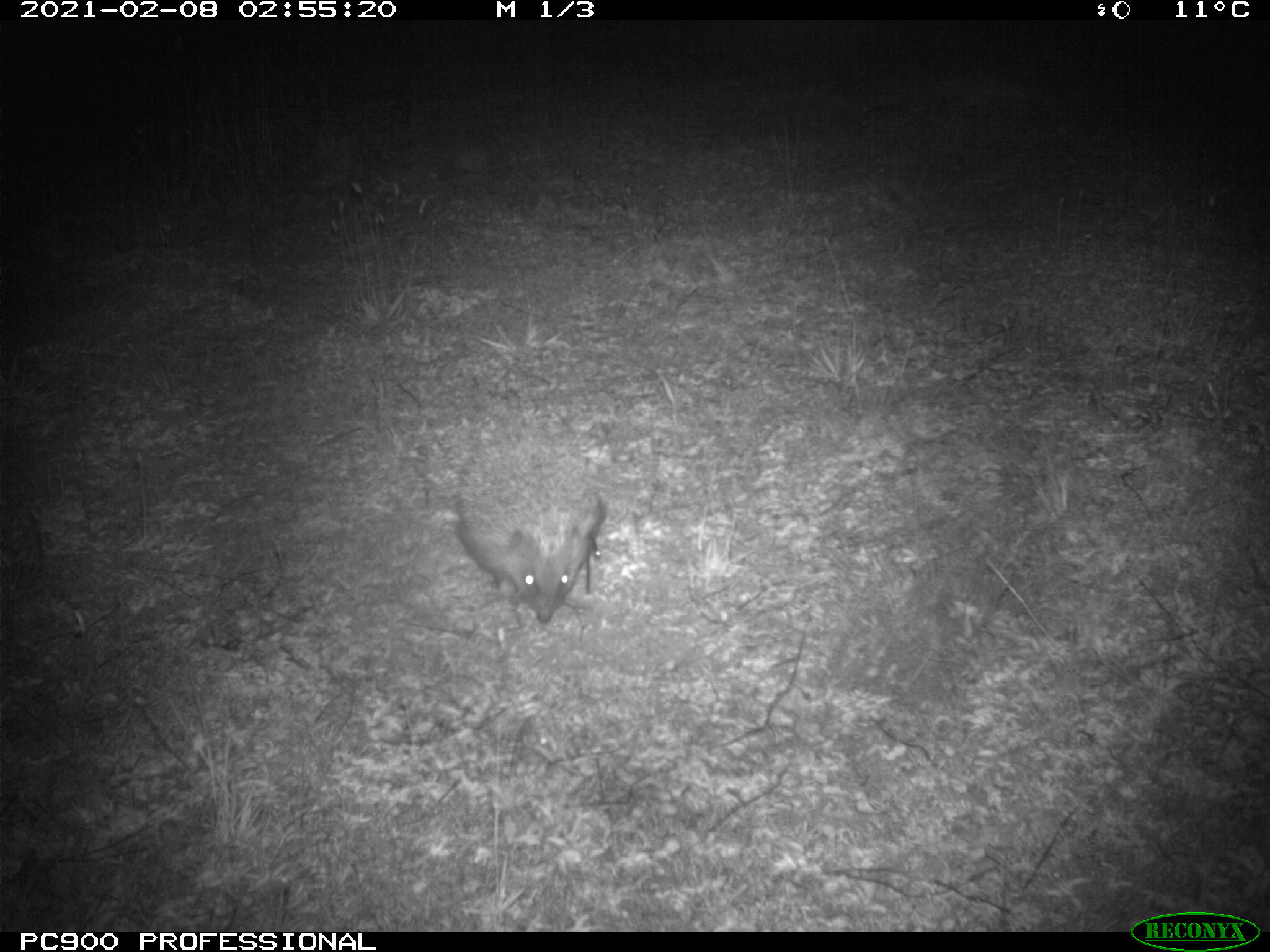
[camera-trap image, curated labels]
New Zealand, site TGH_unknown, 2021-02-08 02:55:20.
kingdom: Animalia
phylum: Chordata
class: Mammalia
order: Eulipotyphla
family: Erinaceidae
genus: Erinaceus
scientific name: Erinaceus europaeus europaeus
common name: european hedgehog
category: hedgehog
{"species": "hedgehog (european hedgehog) (Erinaceus europaeus europaeus)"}